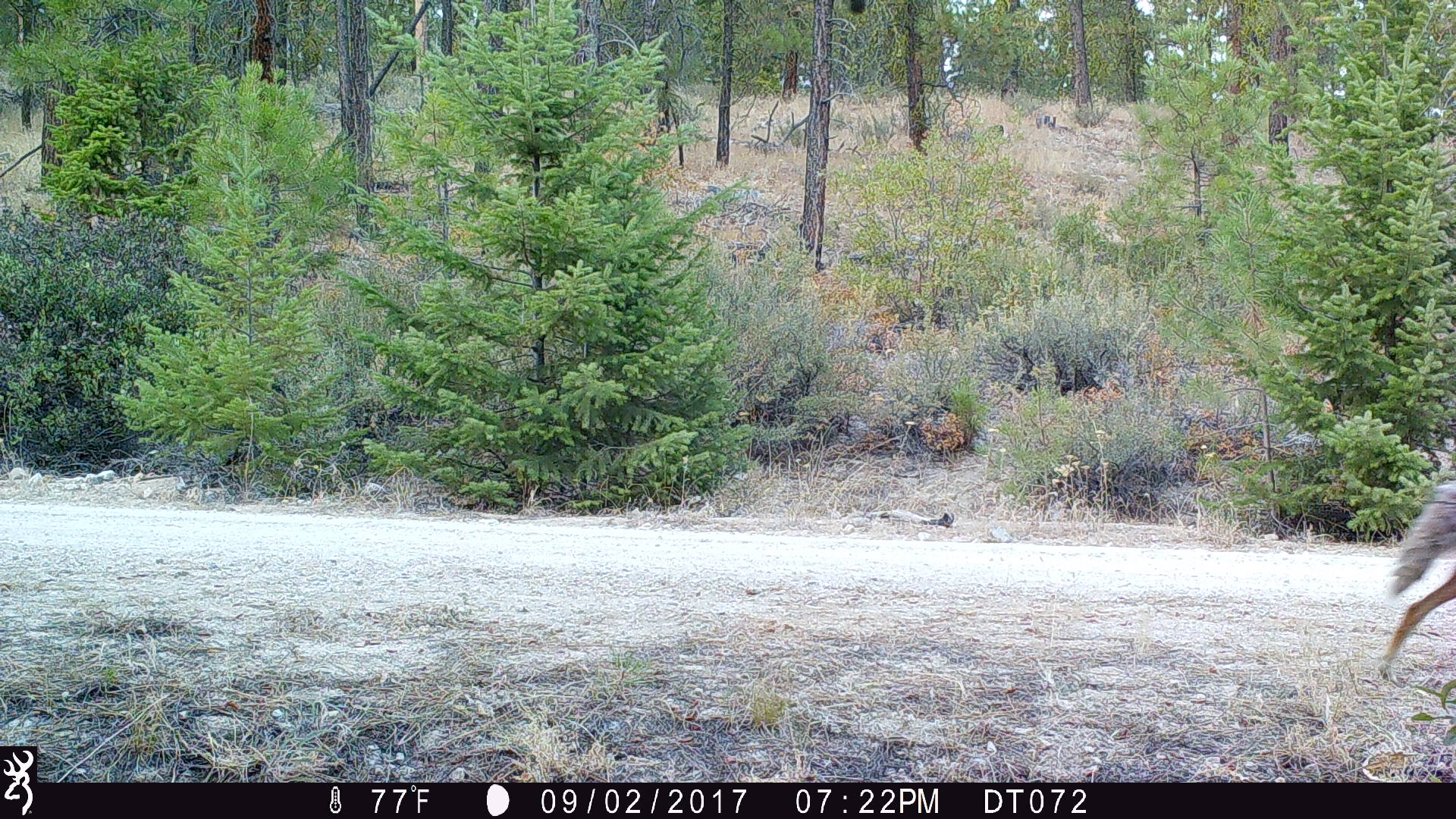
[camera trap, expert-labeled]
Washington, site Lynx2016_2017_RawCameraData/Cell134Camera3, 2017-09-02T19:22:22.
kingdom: Animalia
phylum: Chordata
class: Mammalia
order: Carnivora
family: Canidae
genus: Canis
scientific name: Canis latrans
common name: coyote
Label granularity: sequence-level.